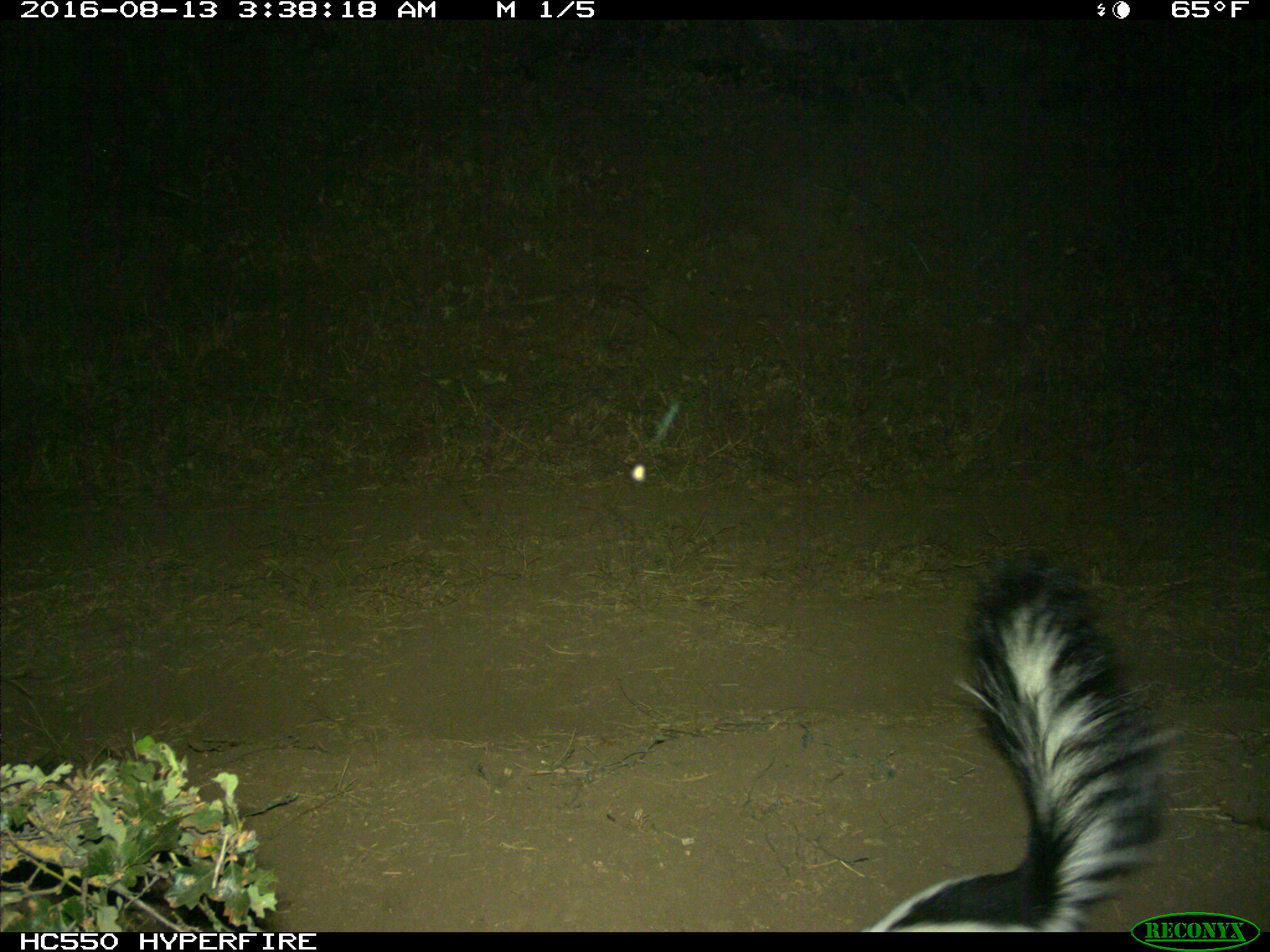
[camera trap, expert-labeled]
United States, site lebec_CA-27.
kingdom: Animalia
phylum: Chordata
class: Mammalia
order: Carnivora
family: Mephitidae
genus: Mephitis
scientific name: Mephitis mephitis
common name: striped skunk